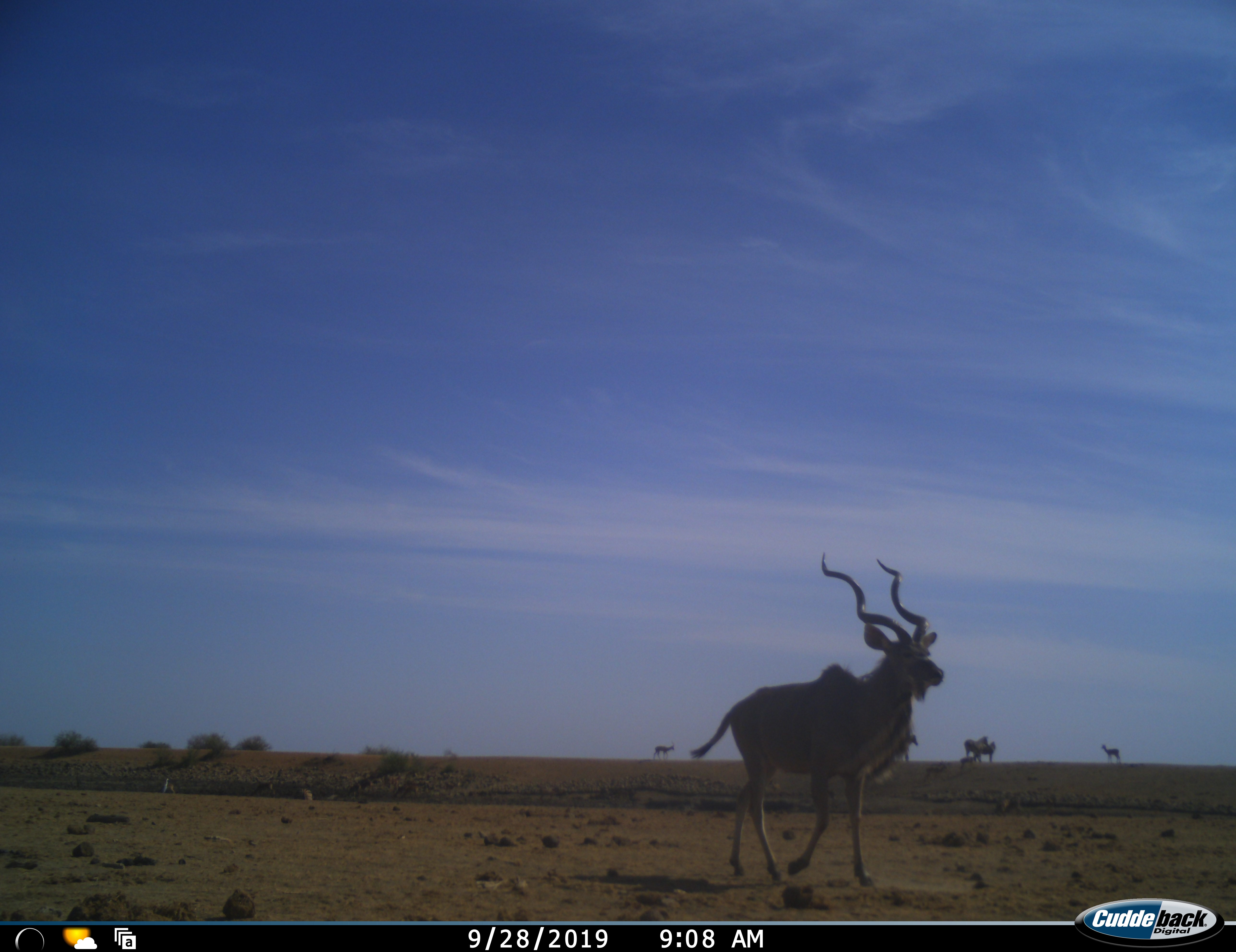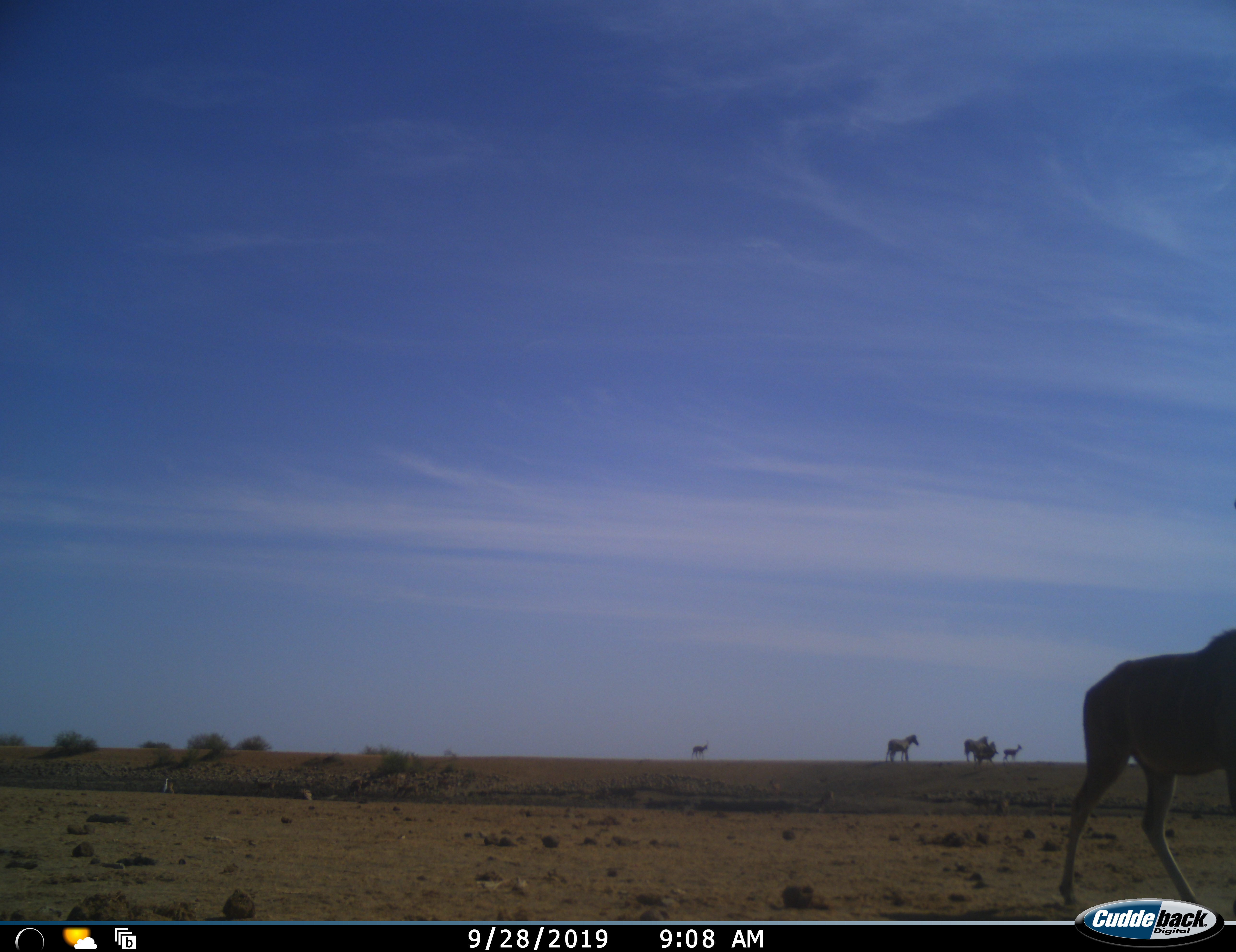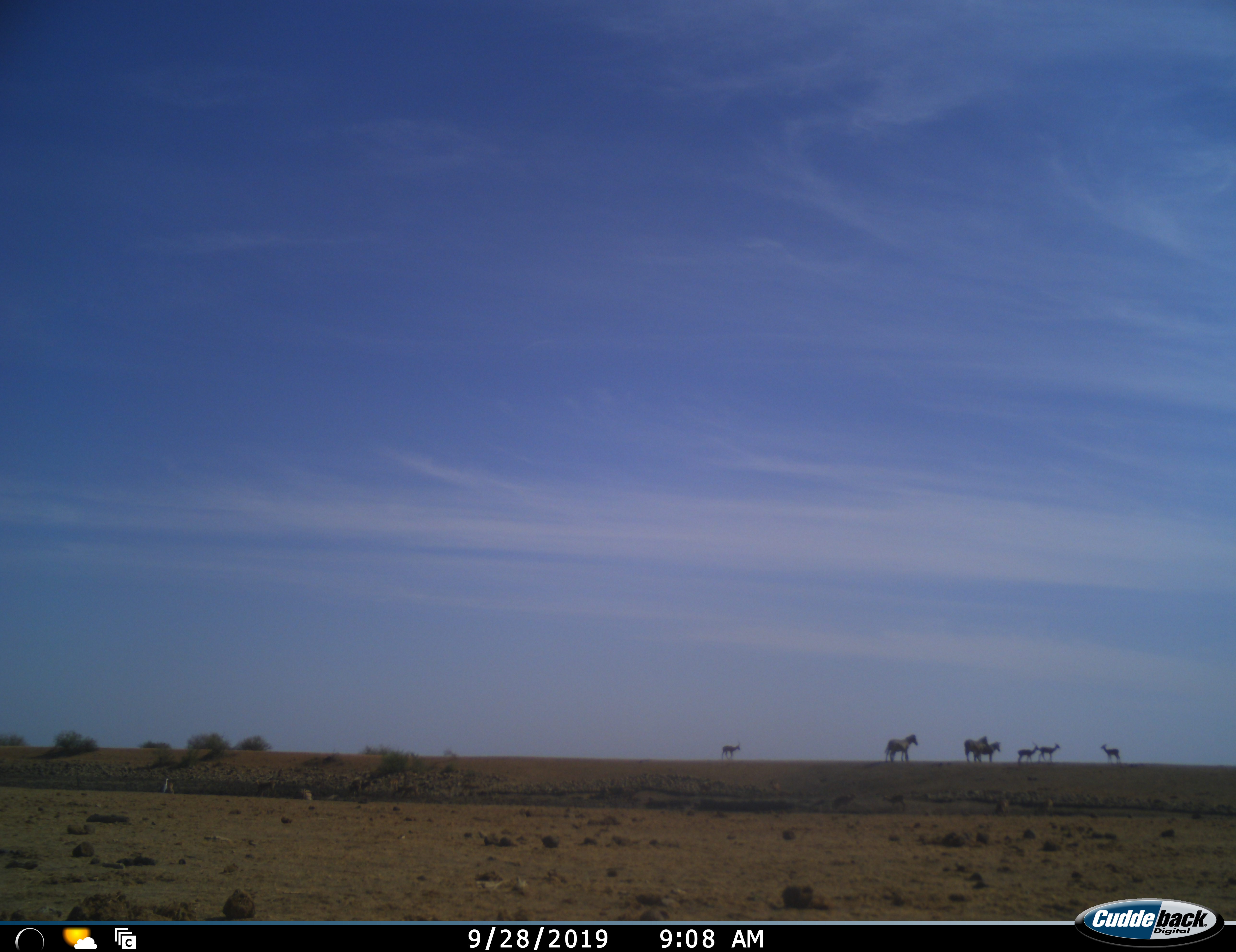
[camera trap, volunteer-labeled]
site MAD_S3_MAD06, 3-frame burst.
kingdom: Animalia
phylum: Chordata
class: Mammalia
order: Artiodactyla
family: Bovidae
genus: Tragelaphus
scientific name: Tragelaphus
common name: kudu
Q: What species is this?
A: Kudu (Tragelaphus).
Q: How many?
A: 1.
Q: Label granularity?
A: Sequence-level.